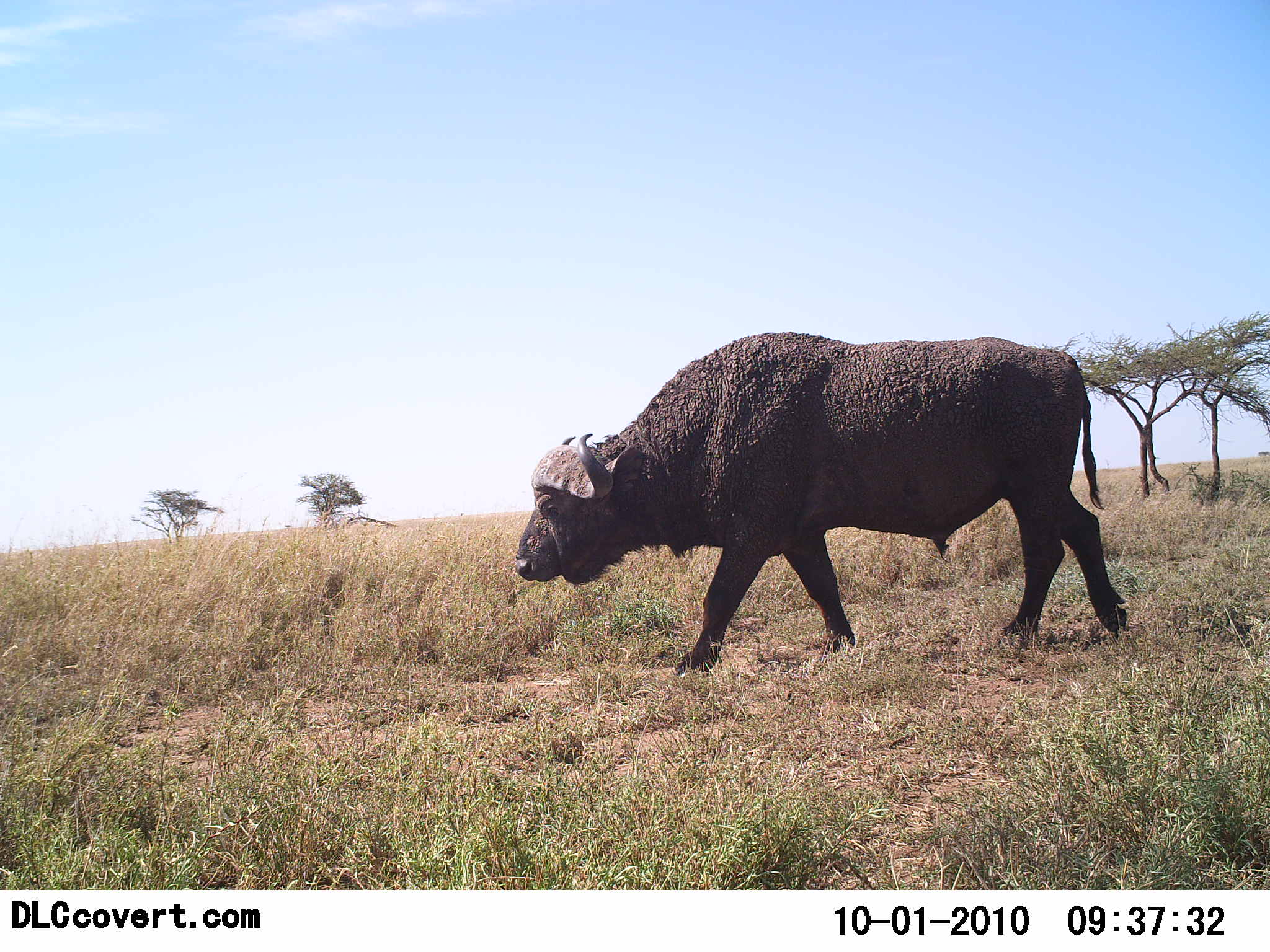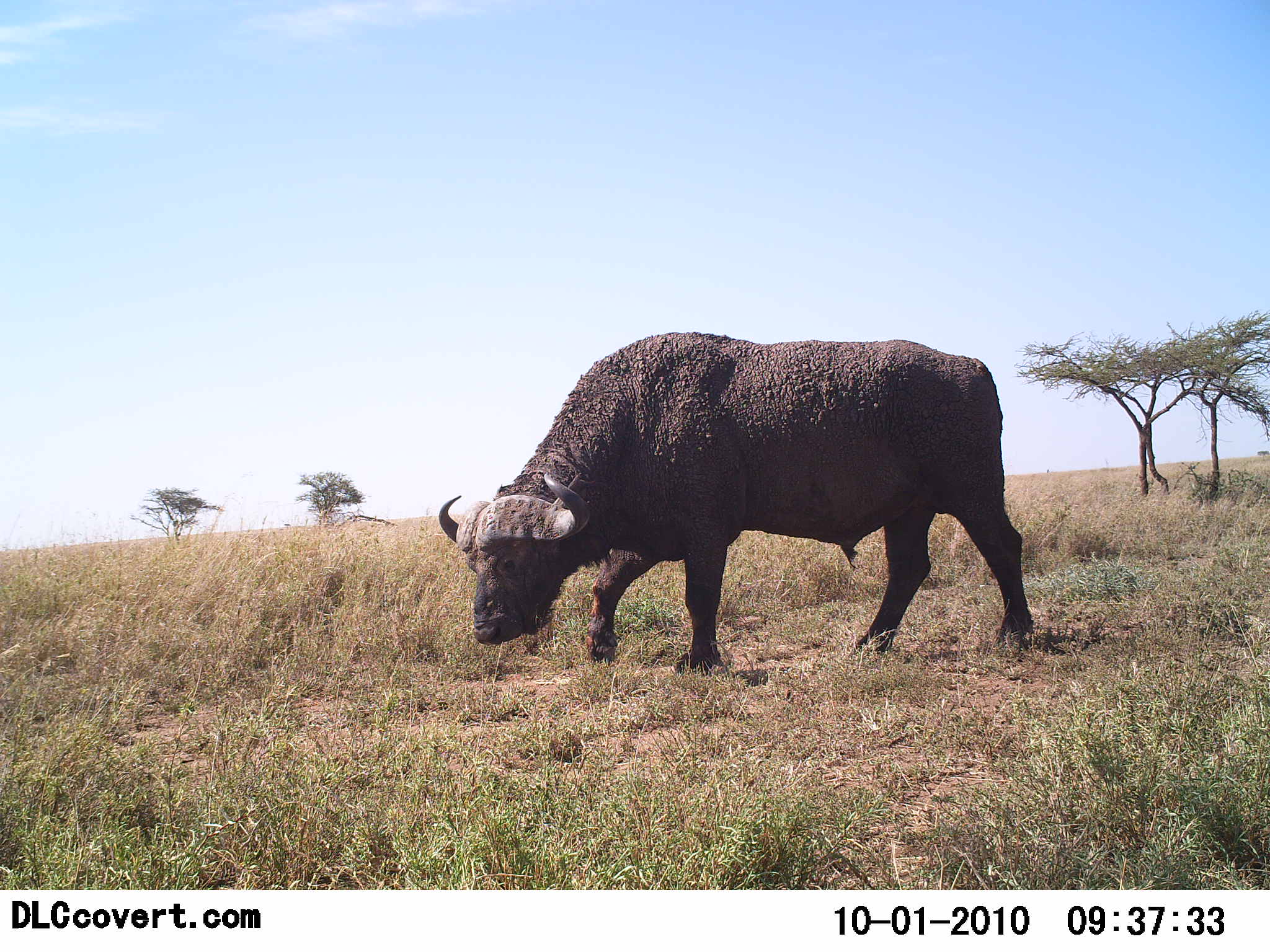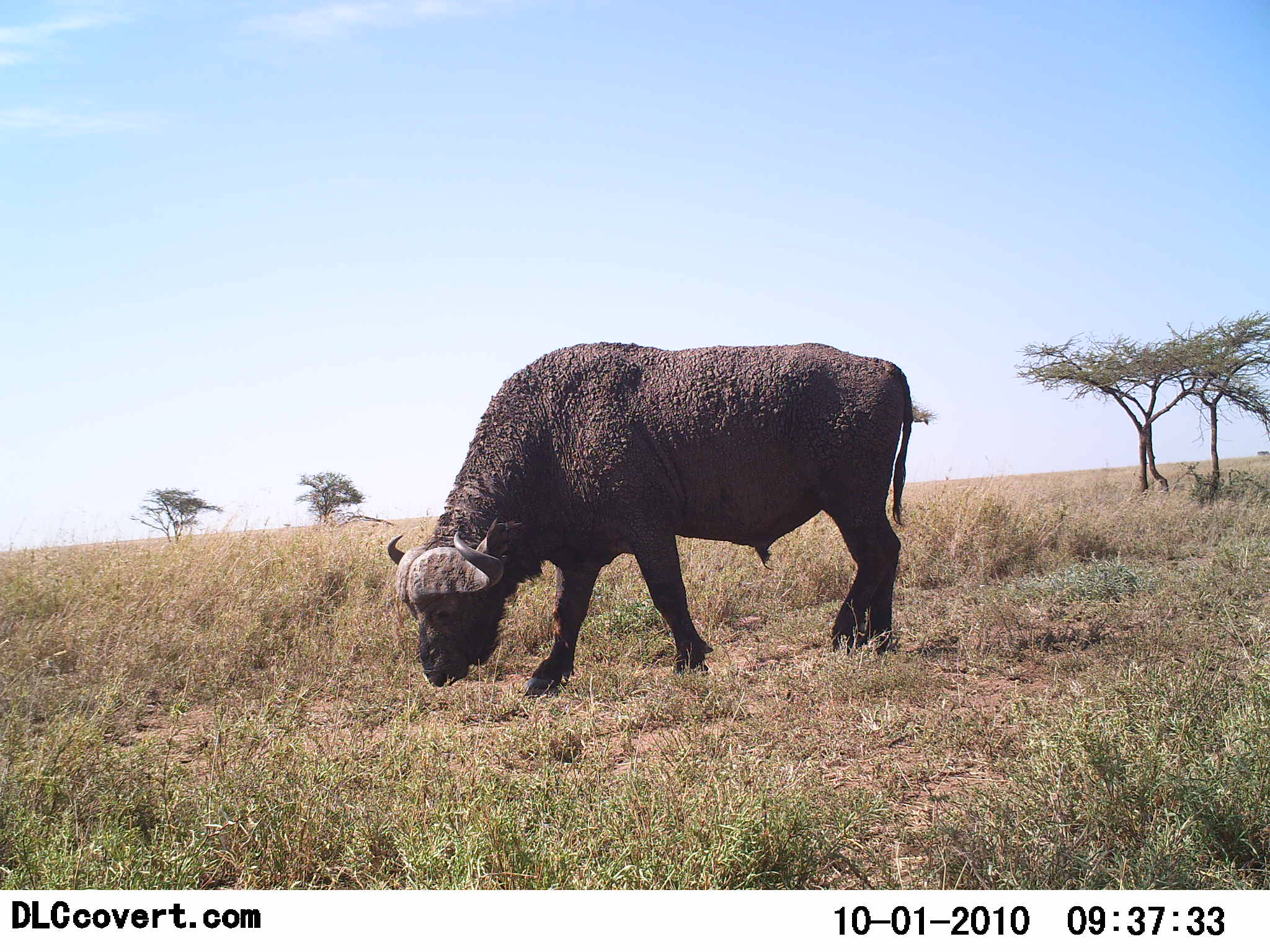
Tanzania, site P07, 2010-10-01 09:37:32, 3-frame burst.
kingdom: Animalia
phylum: Chordata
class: Mammalia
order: Artiodactyla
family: Bovidae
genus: Syncerus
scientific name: Syncerus caffer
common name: cape buffalo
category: buffalo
Buffalo (cape buffalo) (Syncerus caffer), count 1. Behavior (volunteer vote fractions): standing 6%, resting 0%, moving 69%, interacting 0%. Young present (vote fraction): 0%. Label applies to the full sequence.